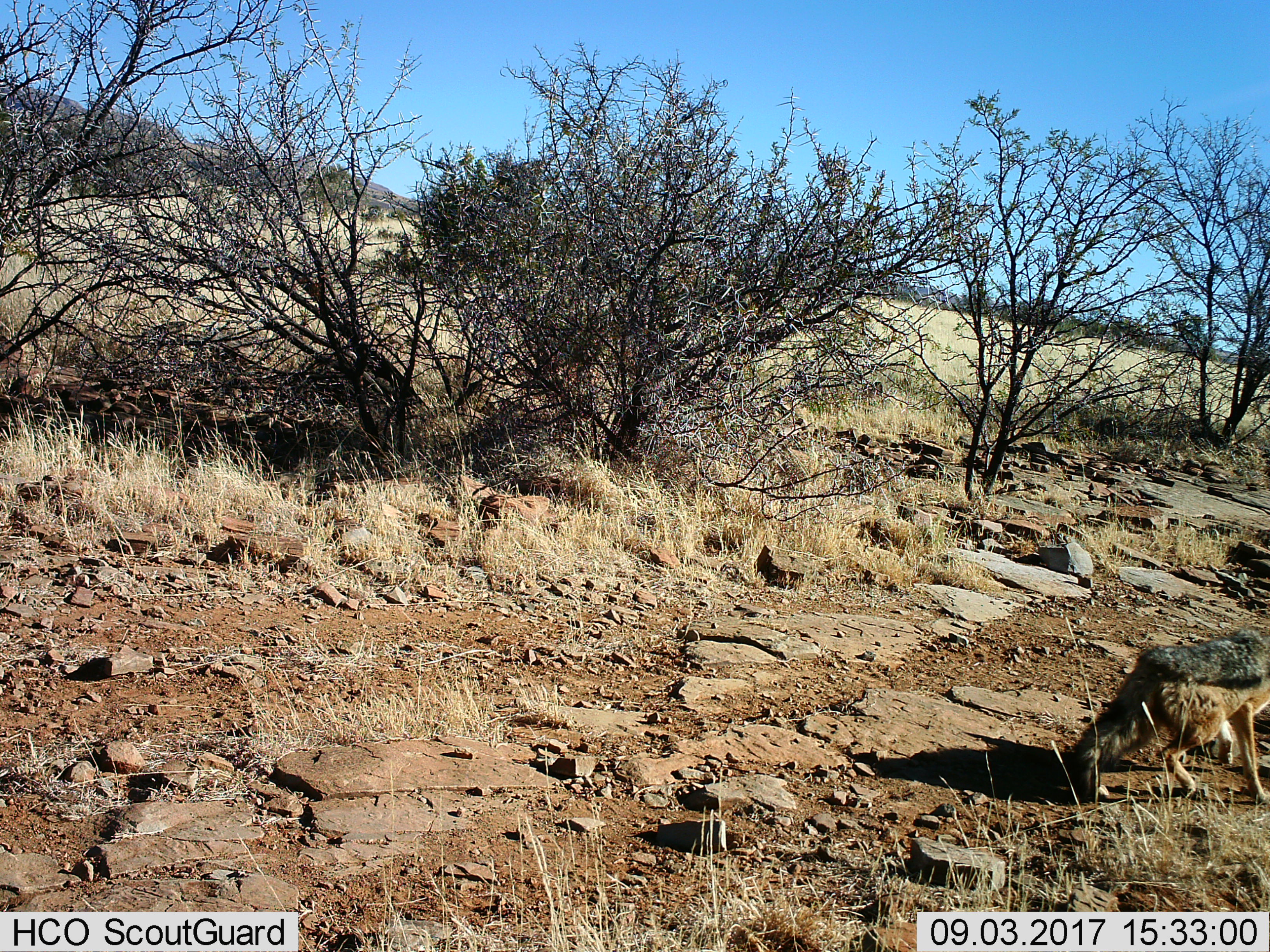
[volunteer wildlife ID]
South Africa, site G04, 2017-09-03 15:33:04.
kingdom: Animalia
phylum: Chordata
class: Mammalia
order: Carnivora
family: Canidae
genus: Lupulella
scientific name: Lupulella mesomelas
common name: black-backed jackal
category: jackalblackbacked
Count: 1.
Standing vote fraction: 0%.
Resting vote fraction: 0%.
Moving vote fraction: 100%.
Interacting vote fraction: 0%.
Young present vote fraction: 0%.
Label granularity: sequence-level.